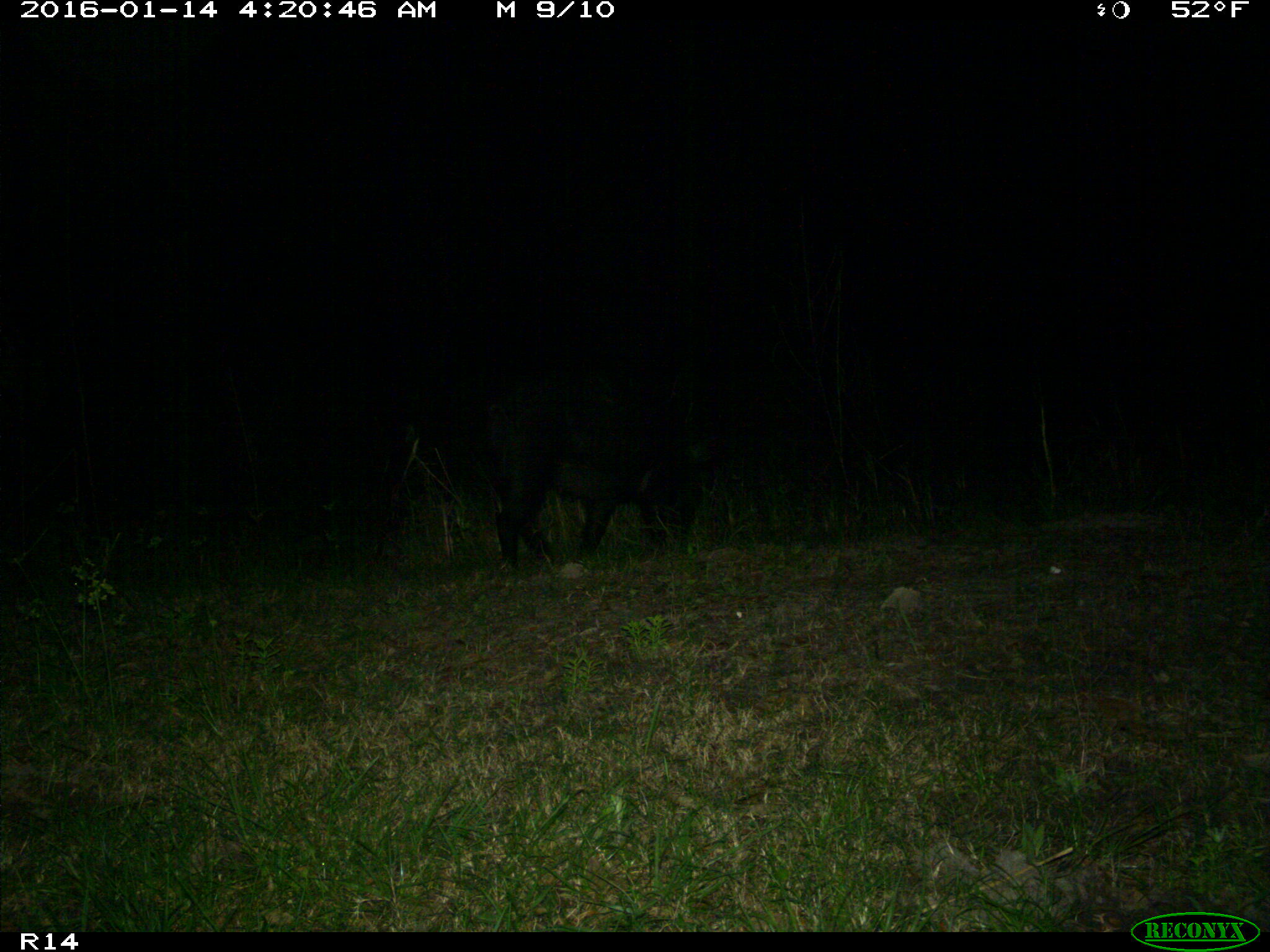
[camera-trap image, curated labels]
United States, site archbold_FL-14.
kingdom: Animalia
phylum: Chordata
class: Mammalia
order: Artiodactyla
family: Suidae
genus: Sus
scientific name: Sus scrofa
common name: wild boar